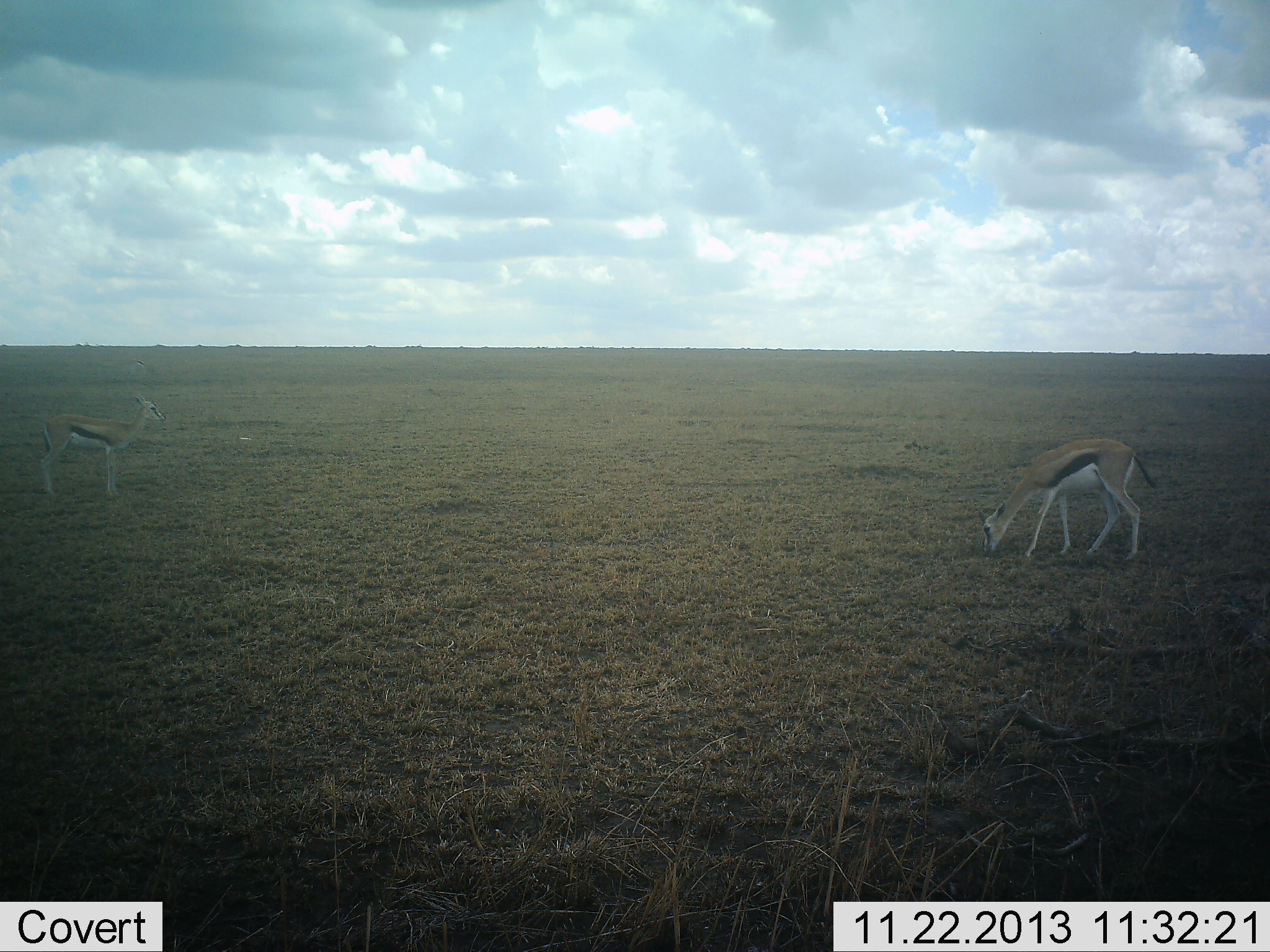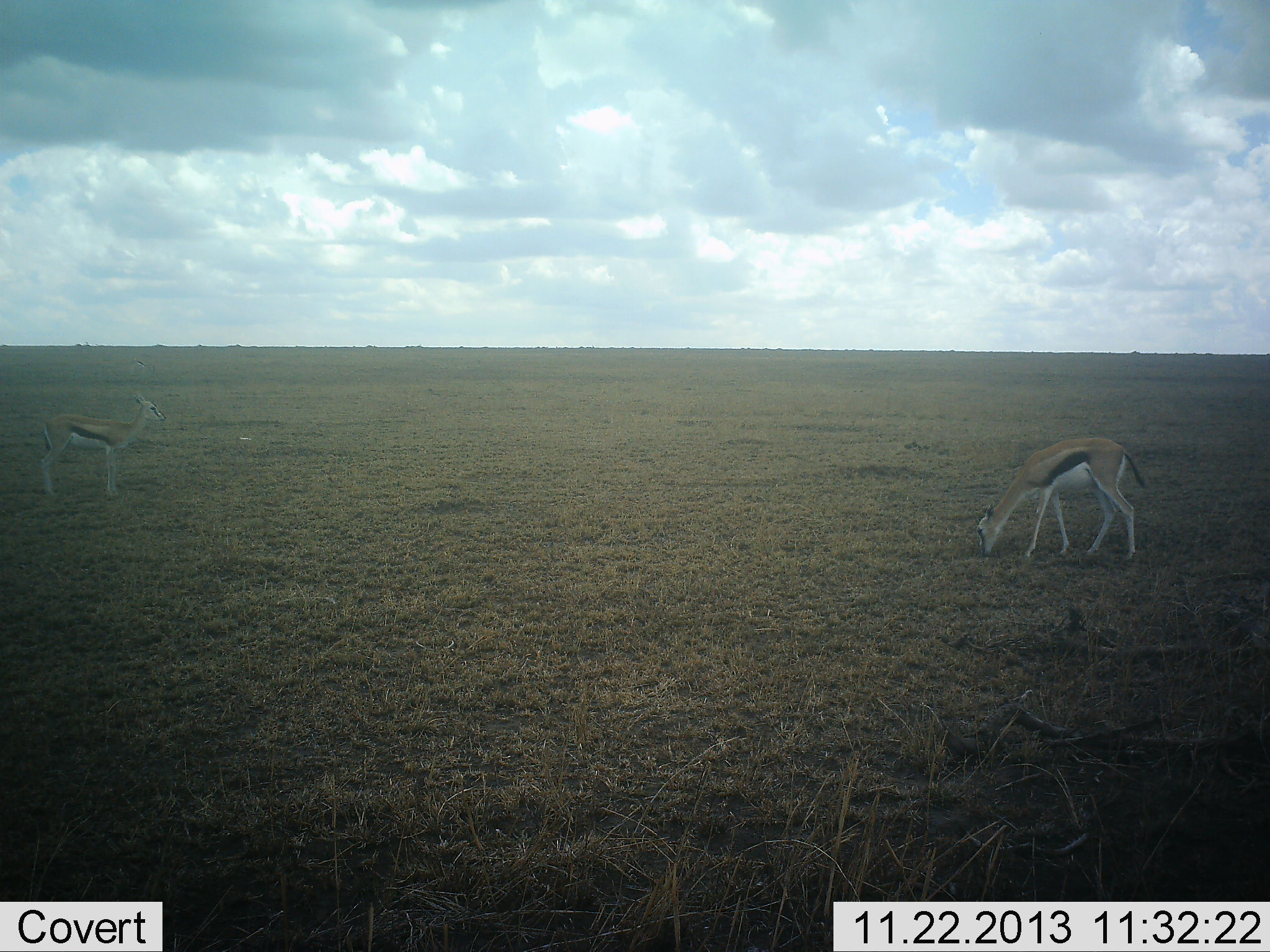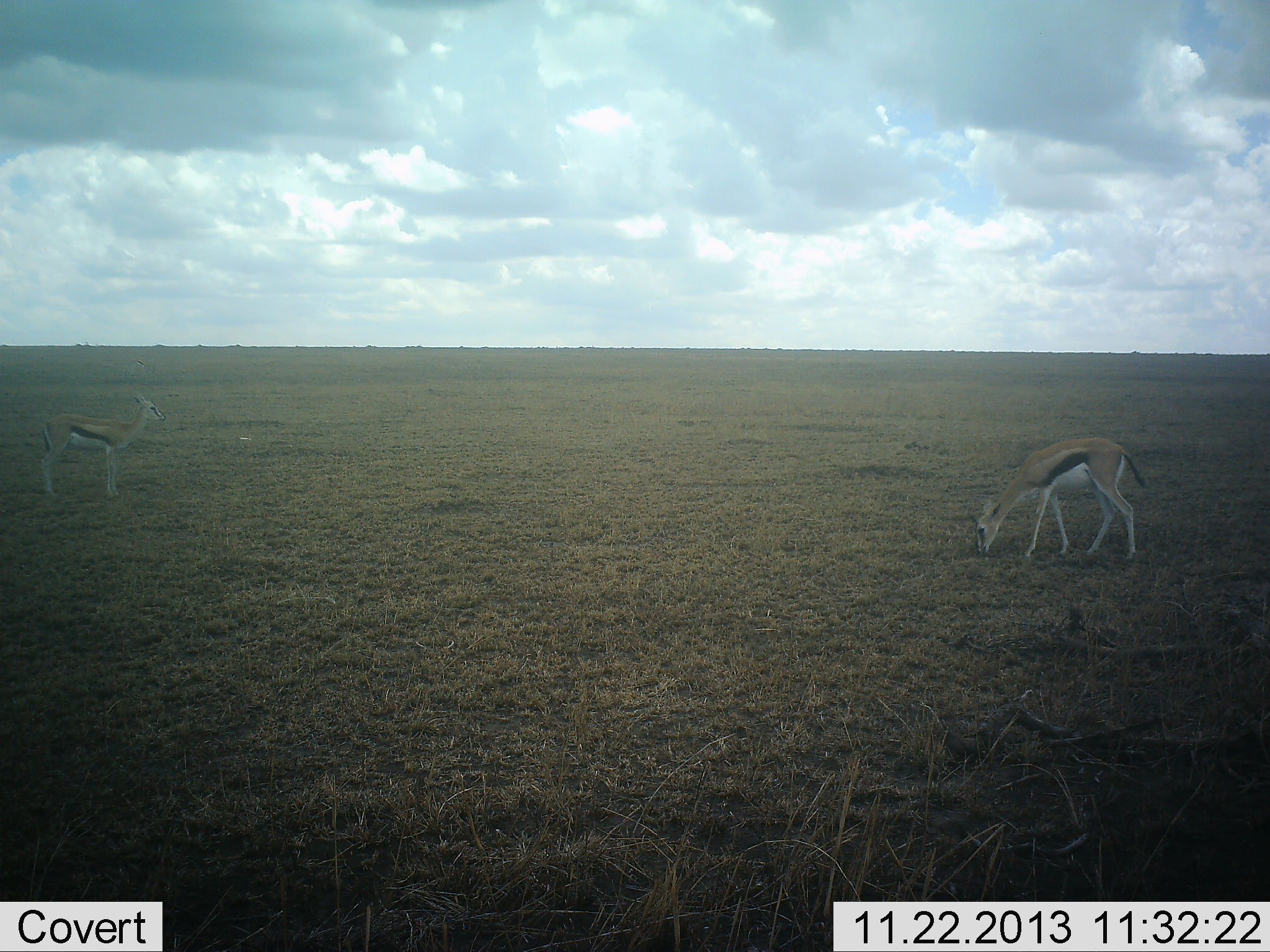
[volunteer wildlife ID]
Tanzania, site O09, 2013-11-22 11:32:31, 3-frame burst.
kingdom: Animalia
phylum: Chordata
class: Mammalia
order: Artiodactyla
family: Bovidae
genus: Eudorcas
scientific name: Eudorcas thomsonii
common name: thomson's gazelle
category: gazellethomsons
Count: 2.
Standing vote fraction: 80%.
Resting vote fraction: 0%.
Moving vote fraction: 0%.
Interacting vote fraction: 0%.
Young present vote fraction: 10%.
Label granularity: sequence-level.